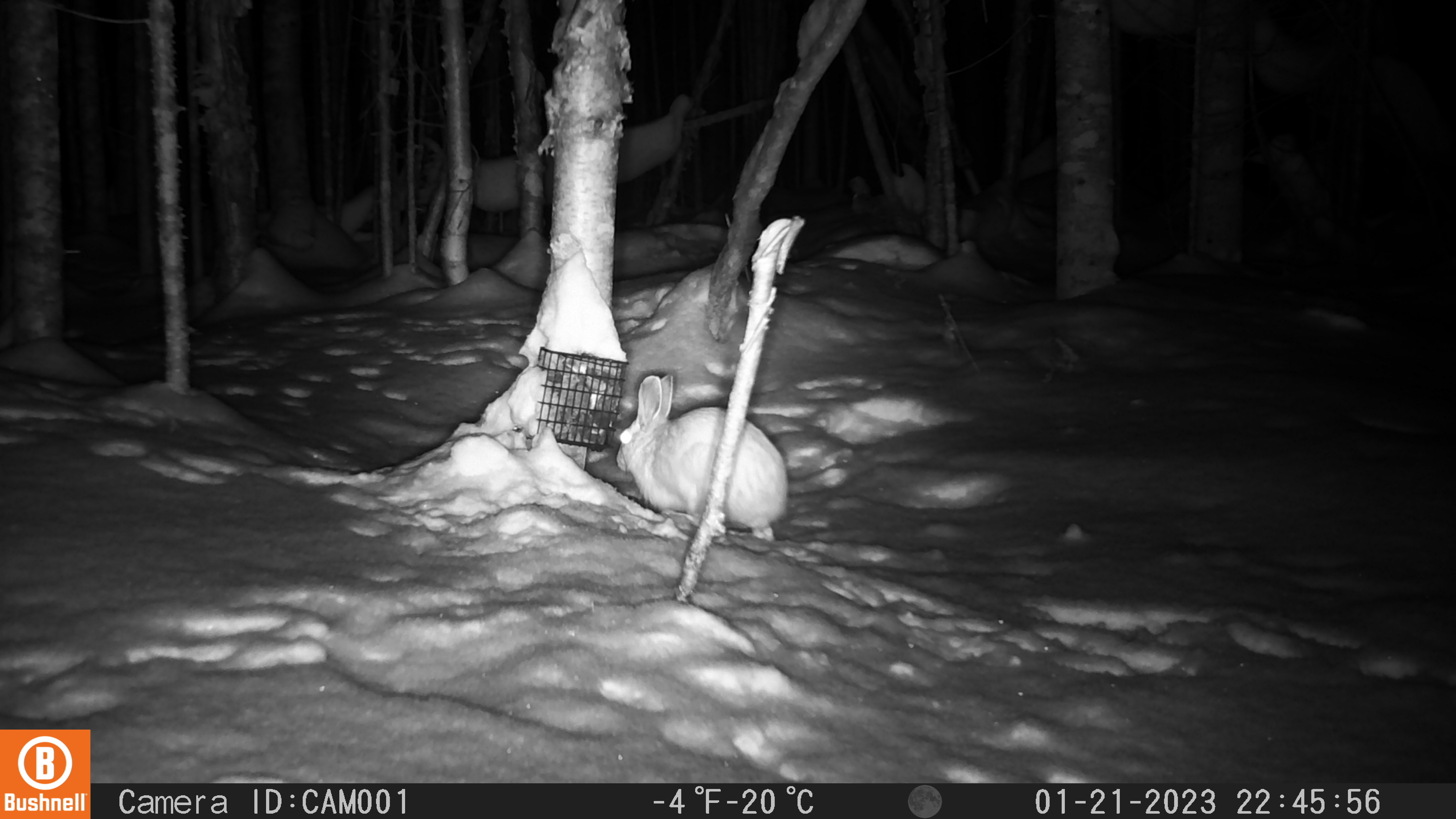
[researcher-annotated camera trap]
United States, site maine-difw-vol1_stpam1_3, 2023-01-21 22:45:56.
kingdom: Animalia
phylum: Chordata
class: Mammalia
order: Lagomorpha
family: Leporidae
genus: Lepus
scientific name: Lepus americanus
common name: snowshoe hare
Snowshoe hare (Lepus americanus).